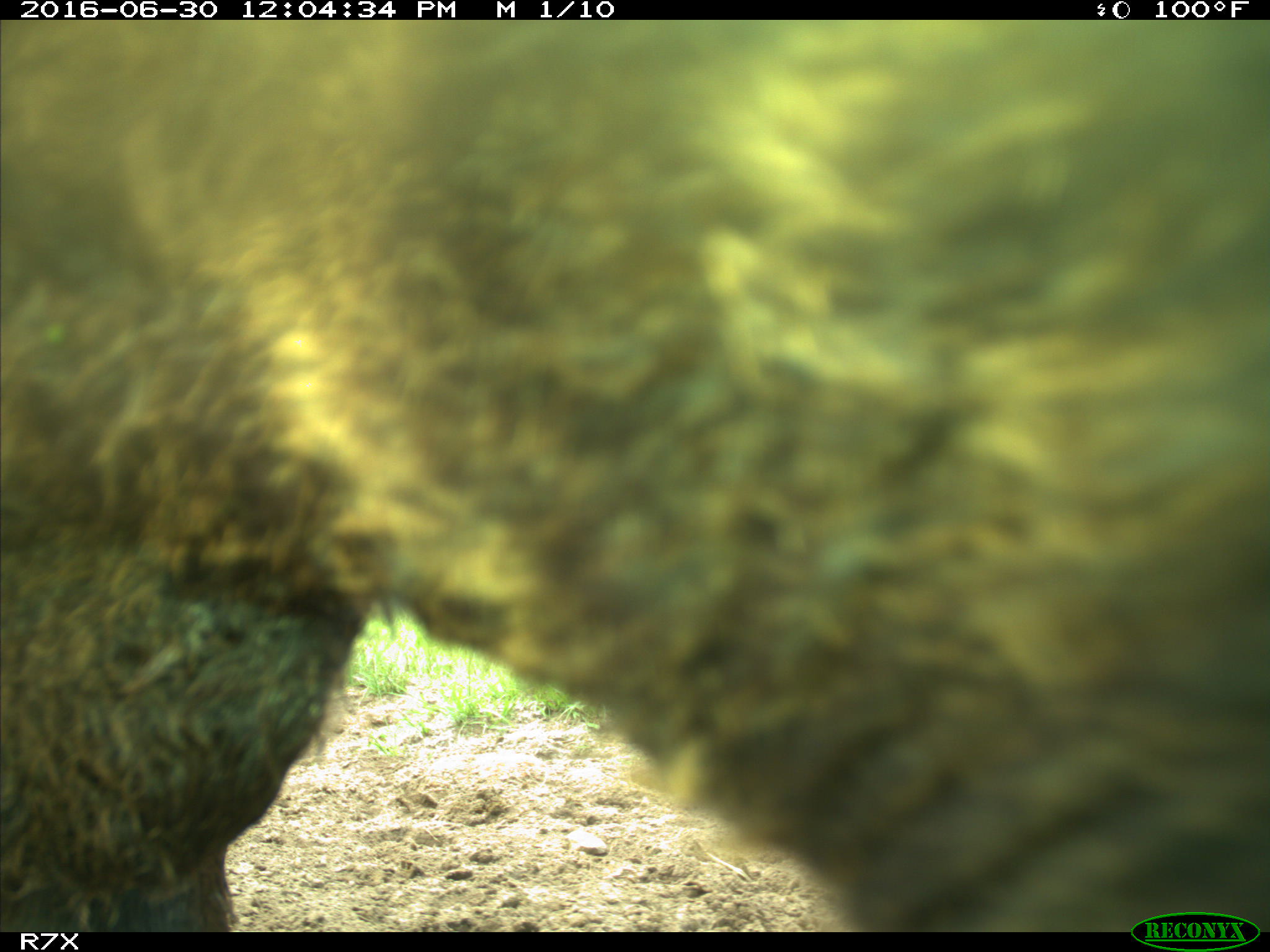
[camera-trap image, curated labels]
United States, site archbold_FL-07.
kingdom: Animalia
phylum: Chordata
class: Mammalia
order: Artiodactyla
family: Bovidae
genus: Bos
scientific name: Bos taurus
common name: domestic cow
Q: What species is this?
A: Bos taurus (domestic cow).